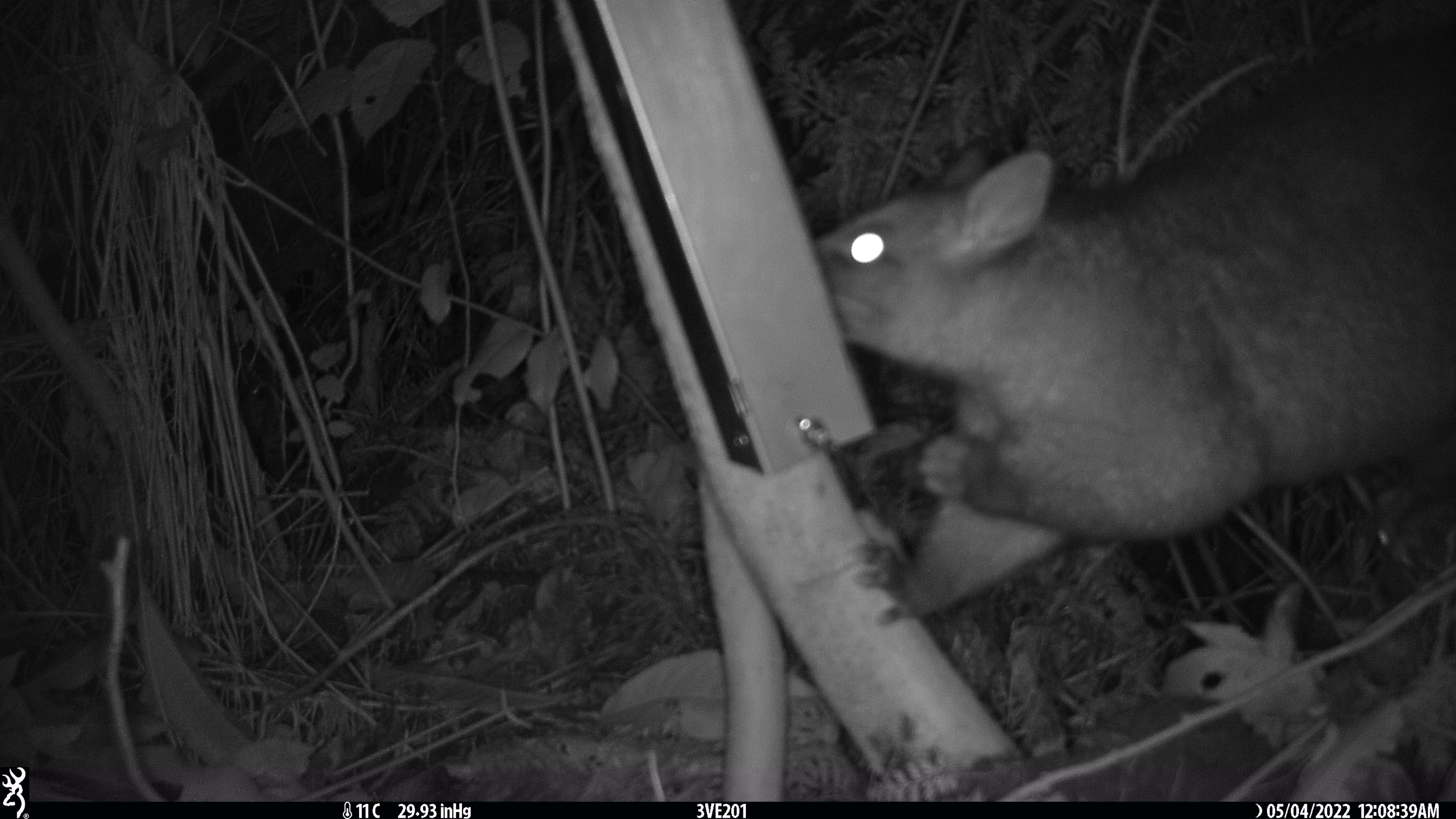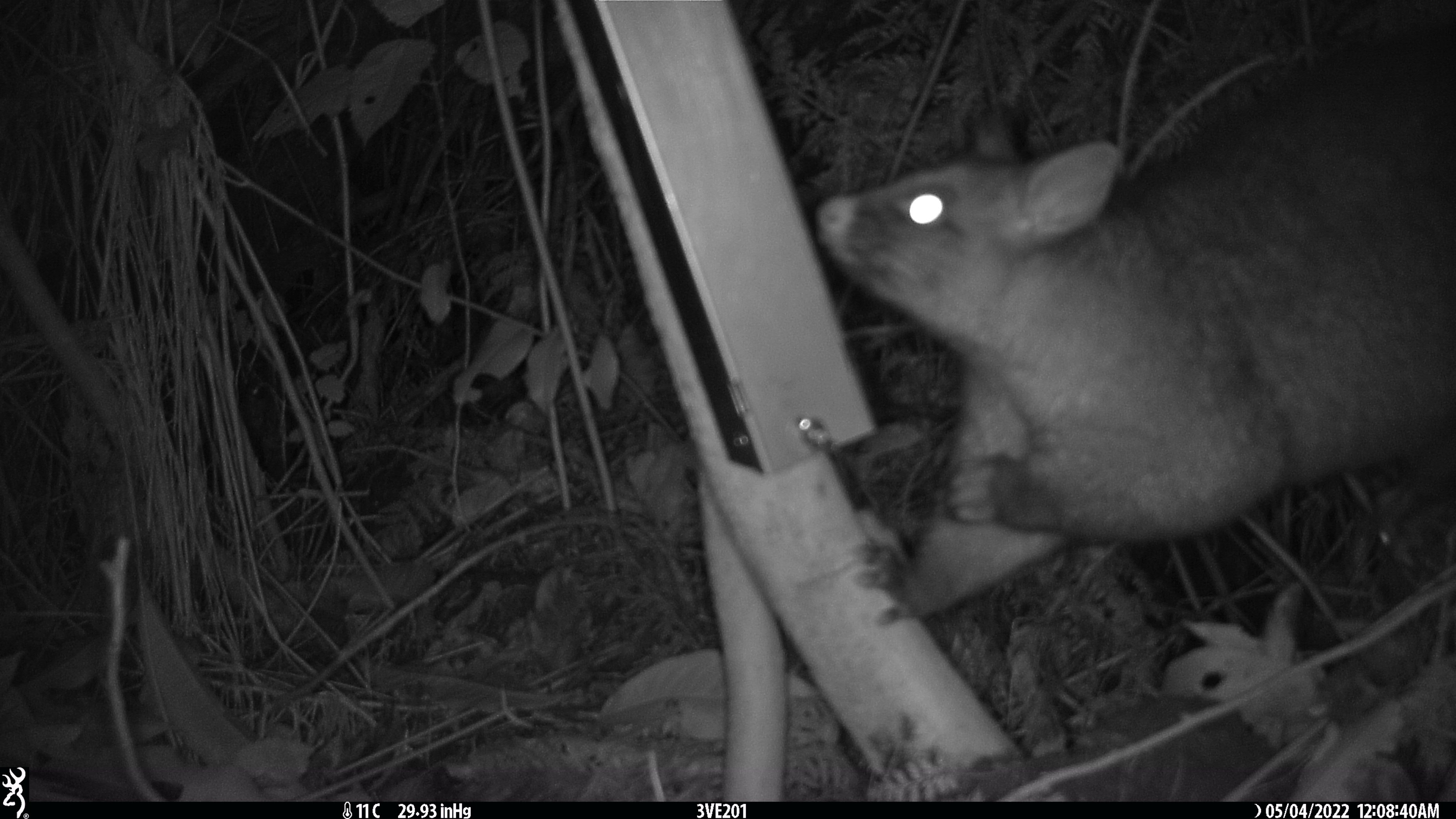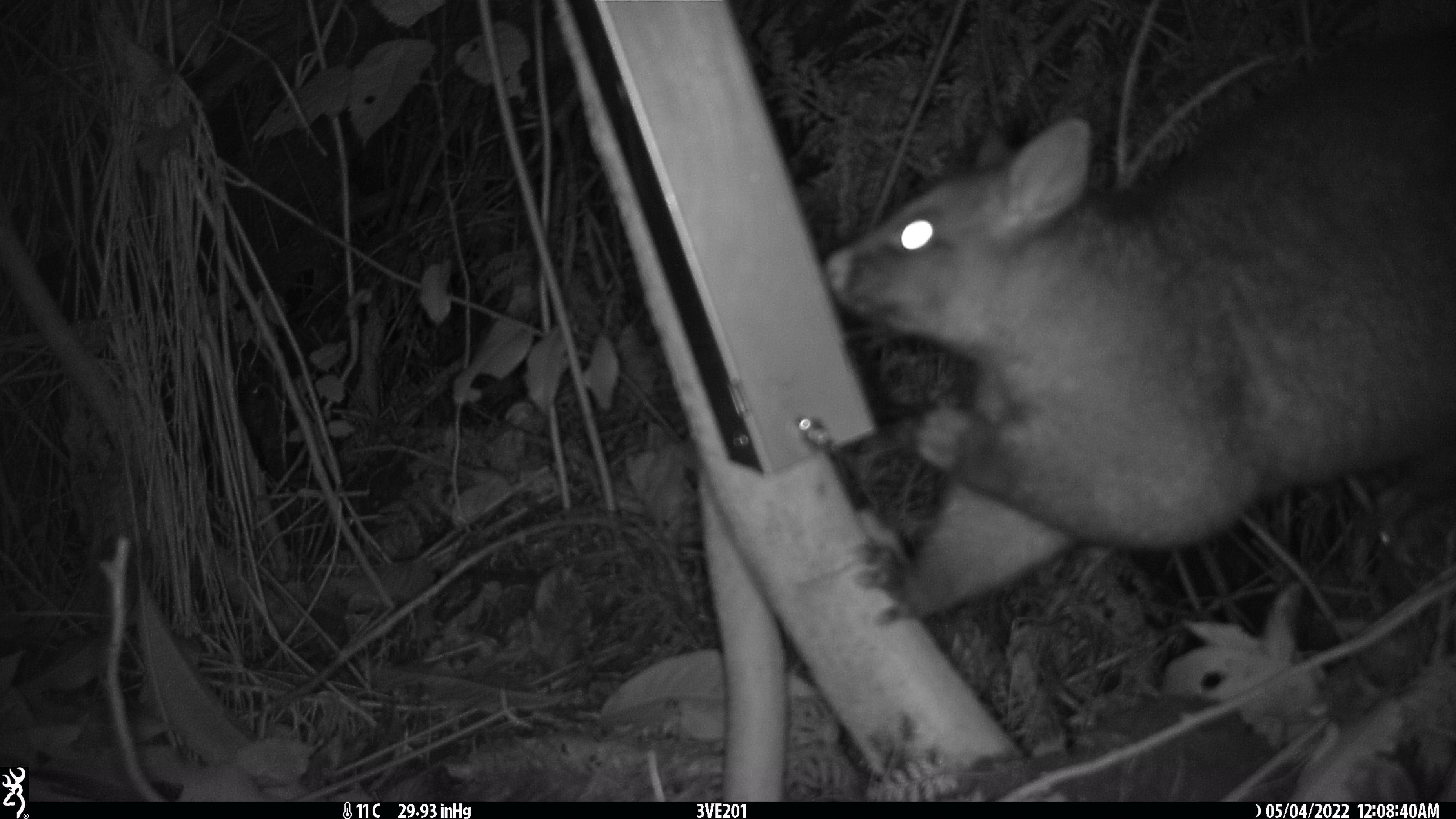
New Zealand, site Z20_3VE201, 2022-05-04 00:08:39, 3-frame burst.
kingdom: Animalia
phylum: Chordata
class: Mammalia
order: Diprotodontia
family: Phalangeridae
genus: Trichosurus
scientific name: Trichosurus vulpecula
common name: common brushtail possum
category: possum